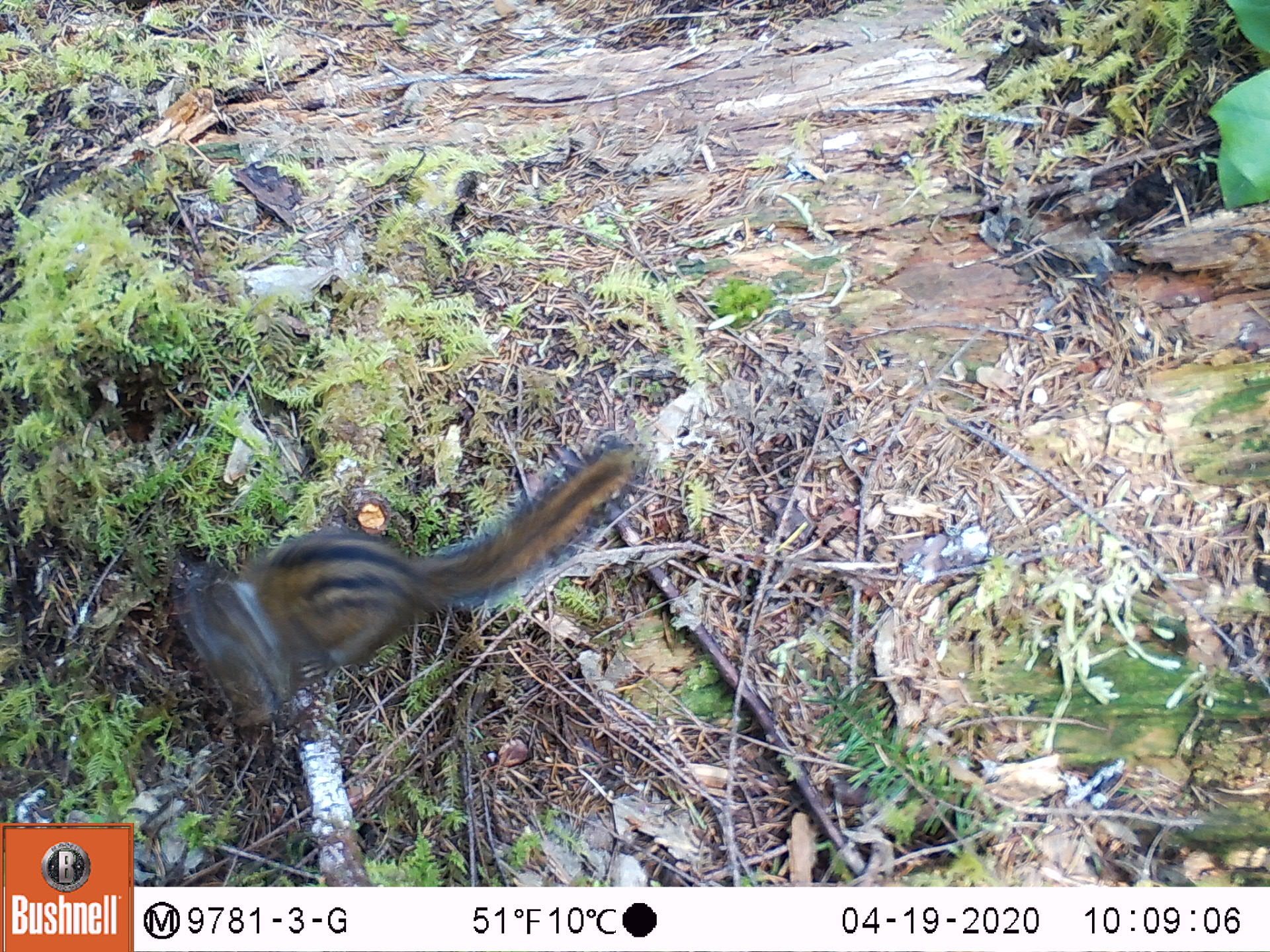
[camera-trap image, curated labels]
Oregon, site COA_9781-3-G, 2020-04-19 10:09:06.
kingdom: Animalia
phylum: Chordata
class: Mammalia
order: Rodentia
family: Sciuridae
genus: Neotamias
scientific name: Neotamias townsendii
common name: townsend's chipmunk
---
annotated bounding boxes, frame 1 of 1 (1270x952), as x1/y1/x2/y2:
townsend's chipmunk: 159/424/660/730